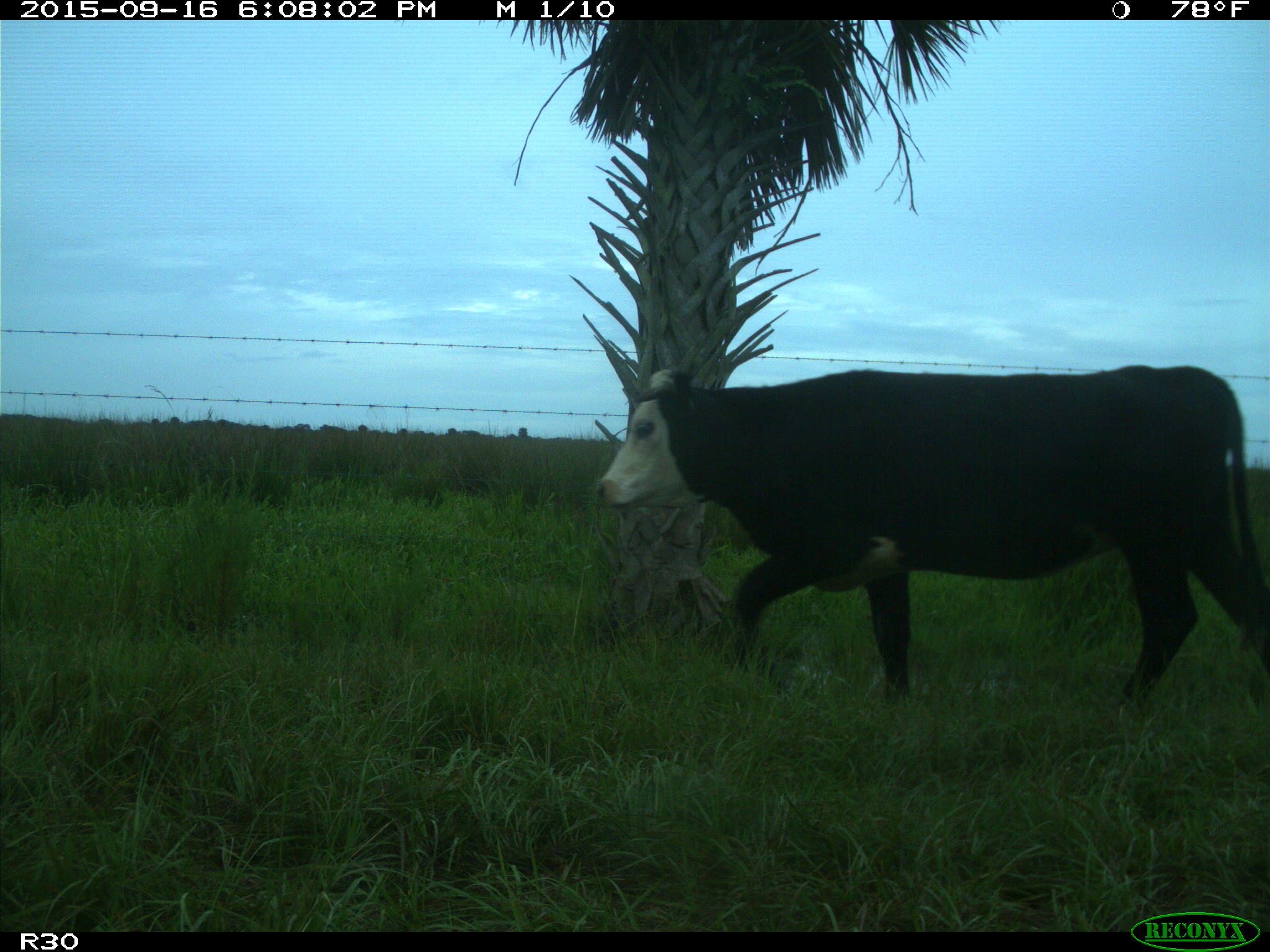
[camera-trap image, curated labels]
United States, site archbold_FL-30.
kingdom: Animalia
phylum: Chordata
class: Mammalia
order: Artiodactyla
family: Bovidae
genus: Bos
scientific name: Bos taurus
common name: domestic cow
Bos taurus (domestic cow).